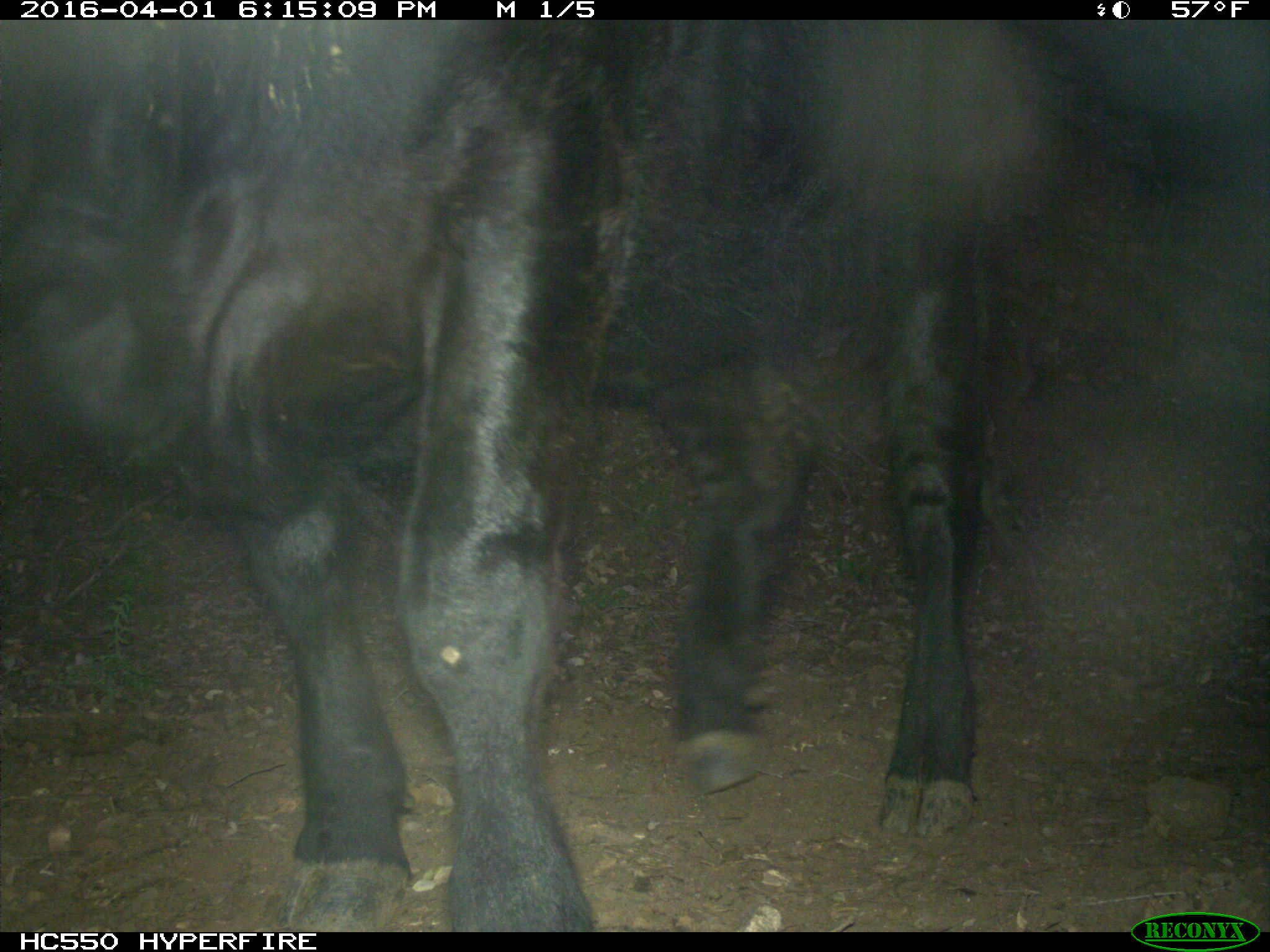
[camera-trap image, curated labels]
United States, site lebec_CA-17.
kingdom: Animalia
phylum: Chordata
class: Mammalia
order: Artiodactyla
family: Bovidae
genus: Bos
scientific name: Bos taurus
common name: domestic cow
Bos taurus (domestic cow).